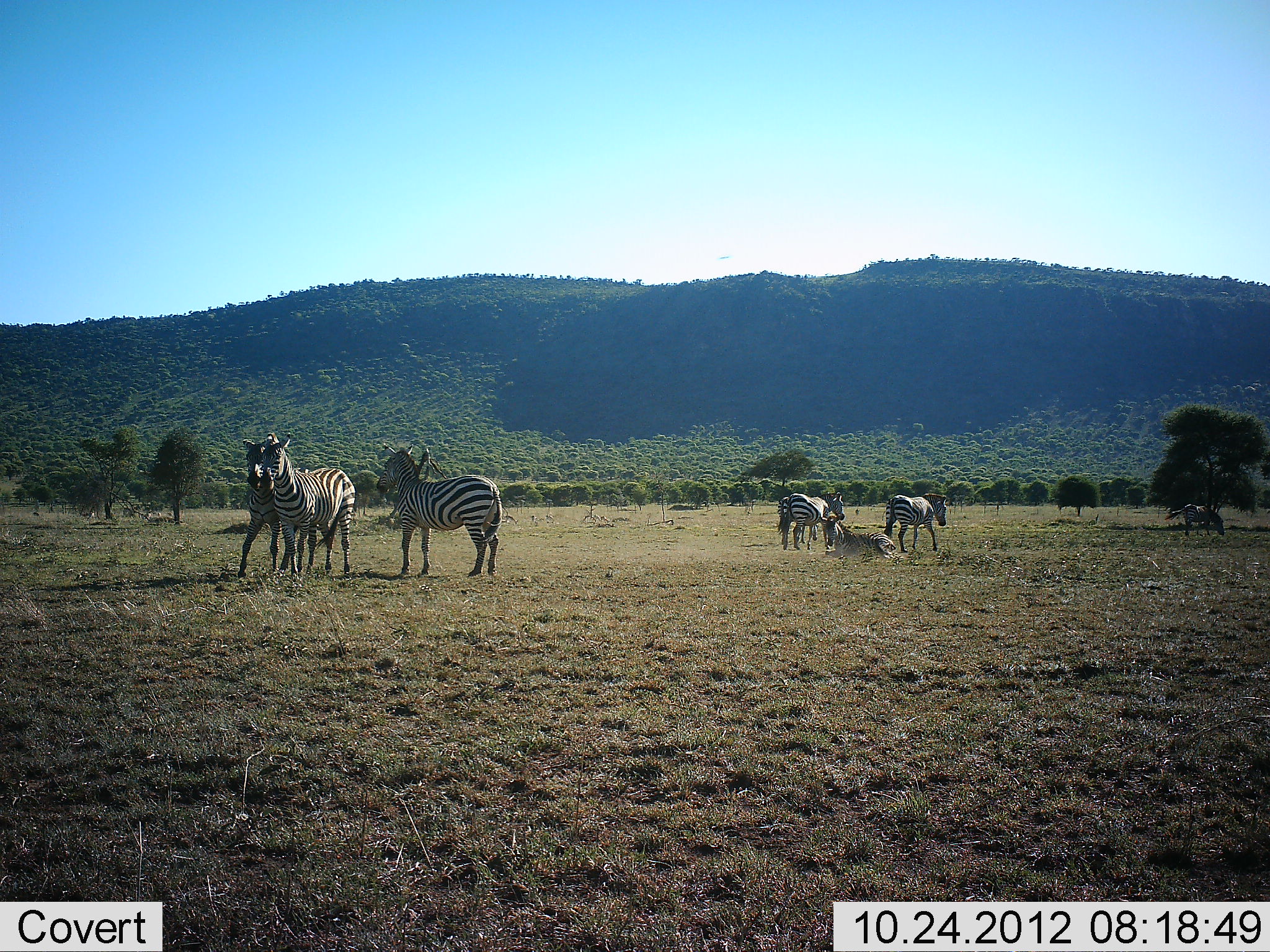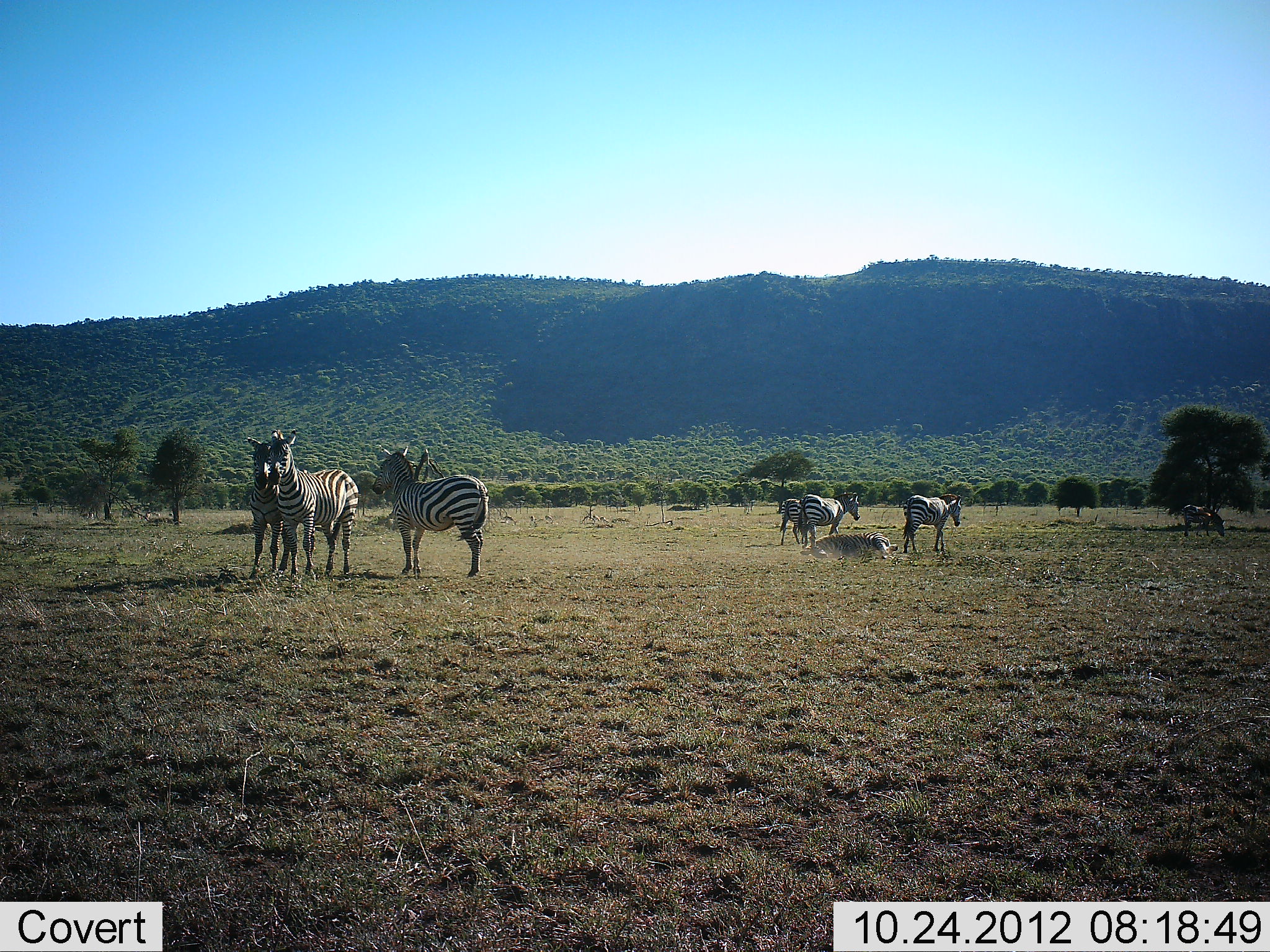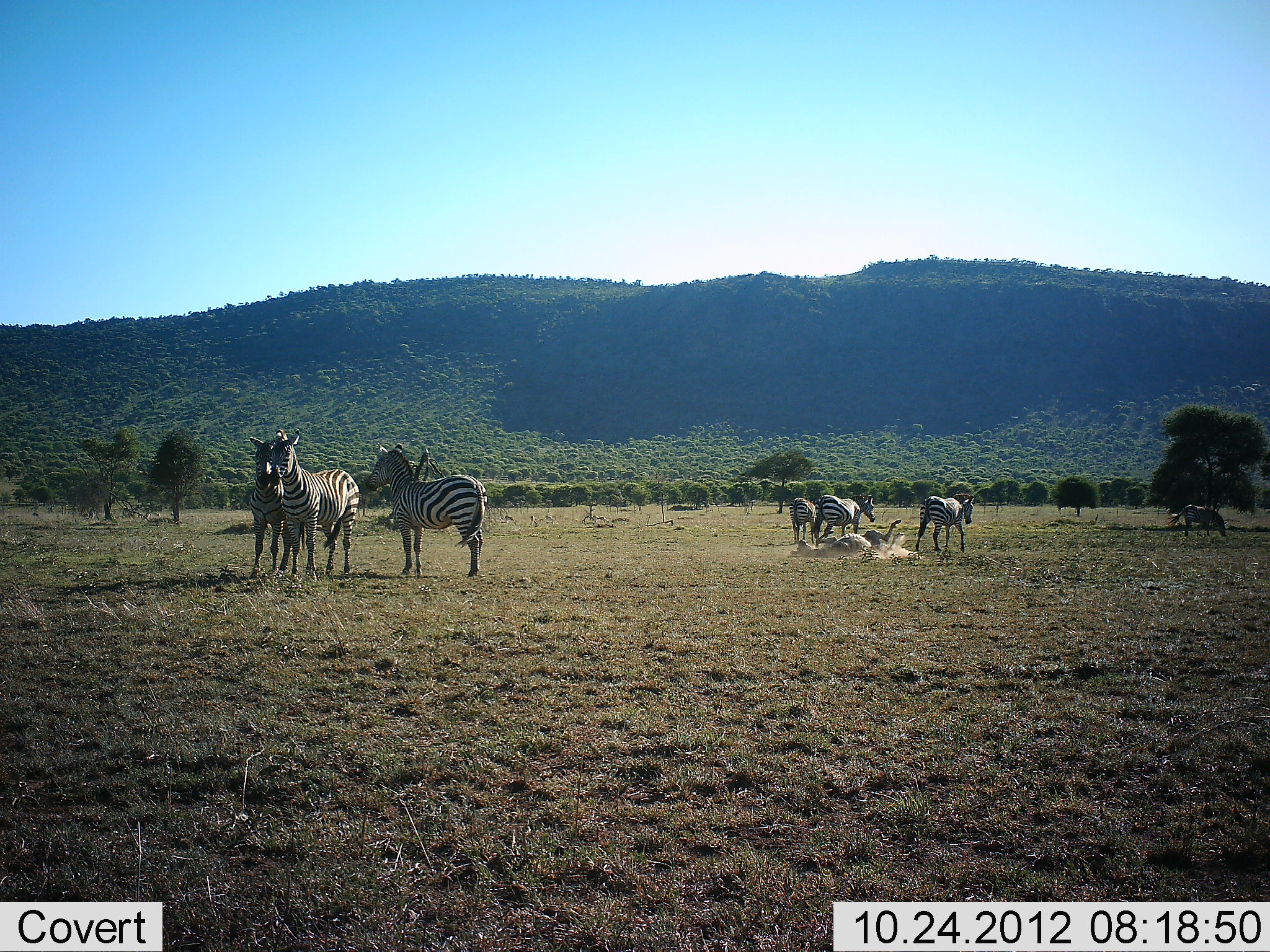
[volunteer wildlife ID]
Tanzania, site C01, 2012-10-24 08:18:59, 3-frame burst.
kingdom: Animalia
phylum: Chordata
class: Mammalia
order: Perissodactyla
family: Equidae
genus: Equus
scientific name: Equus quagga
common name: plains zebra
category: zebra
Zebra (plains zebra) (Equus quagga), count 8. Behavior (volunteer vote fractions): standing 80%, resting 10%, moving 80%, interacting 60%. Young present (vote fraction): 0%. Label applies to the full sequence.